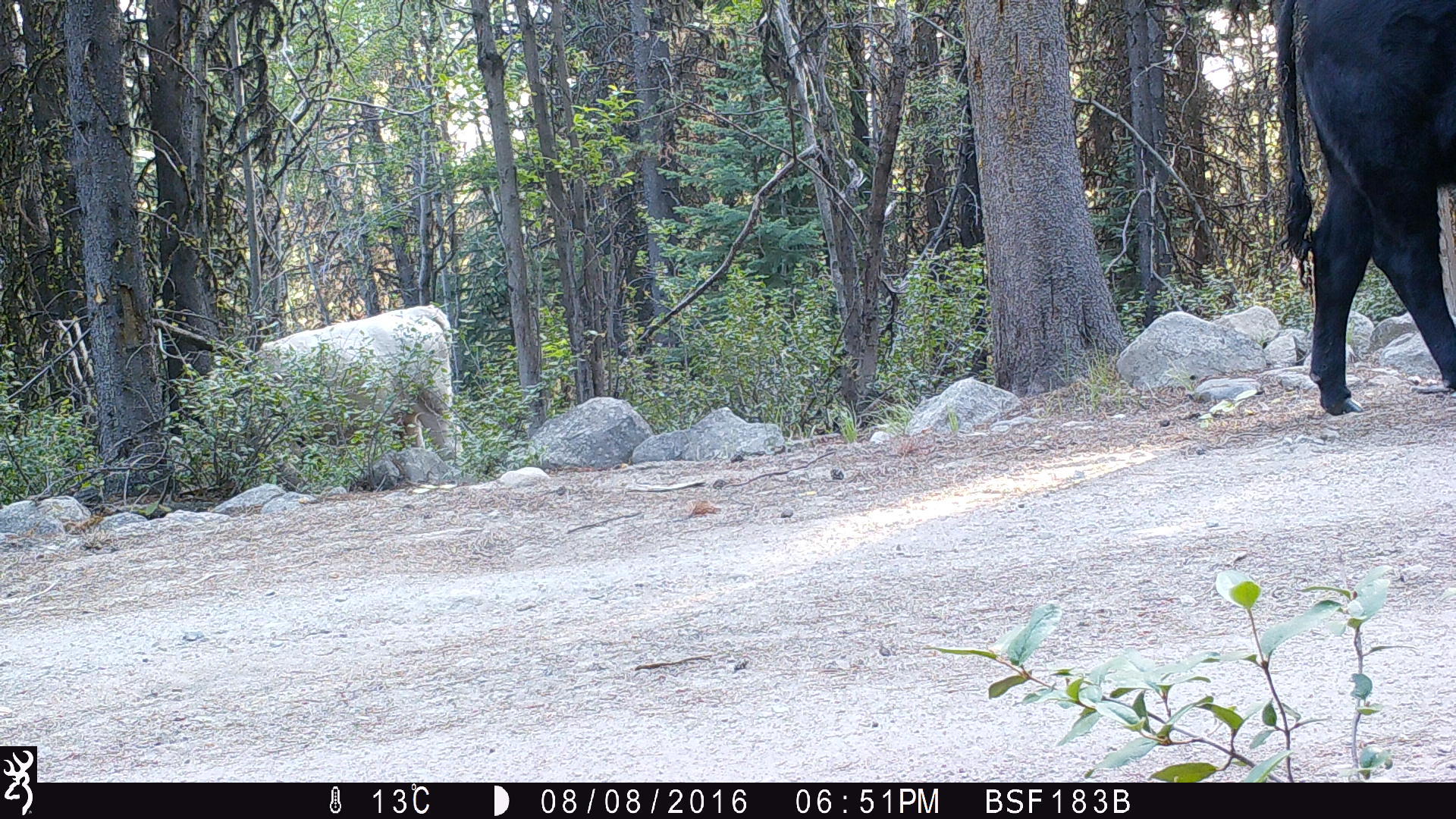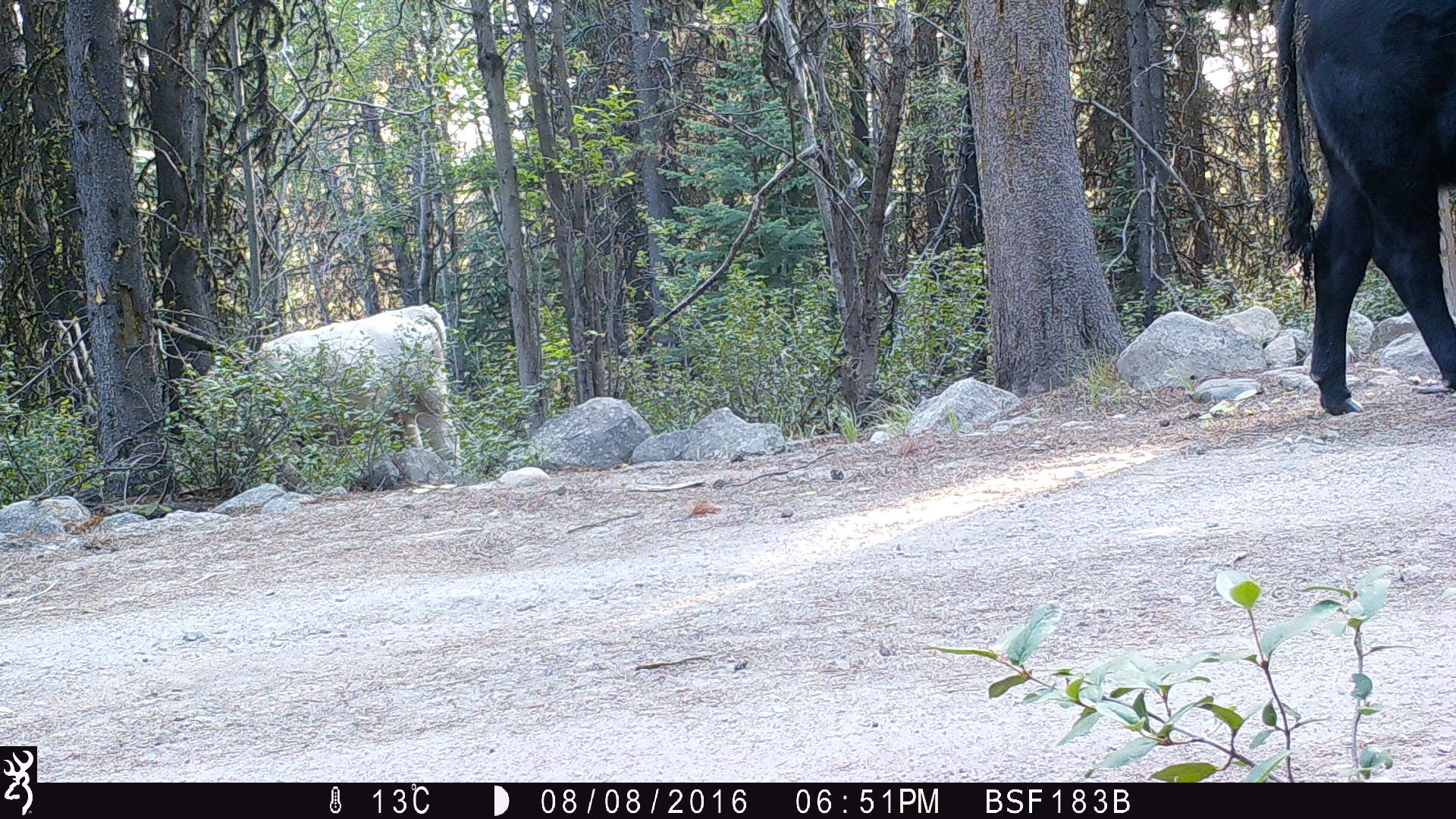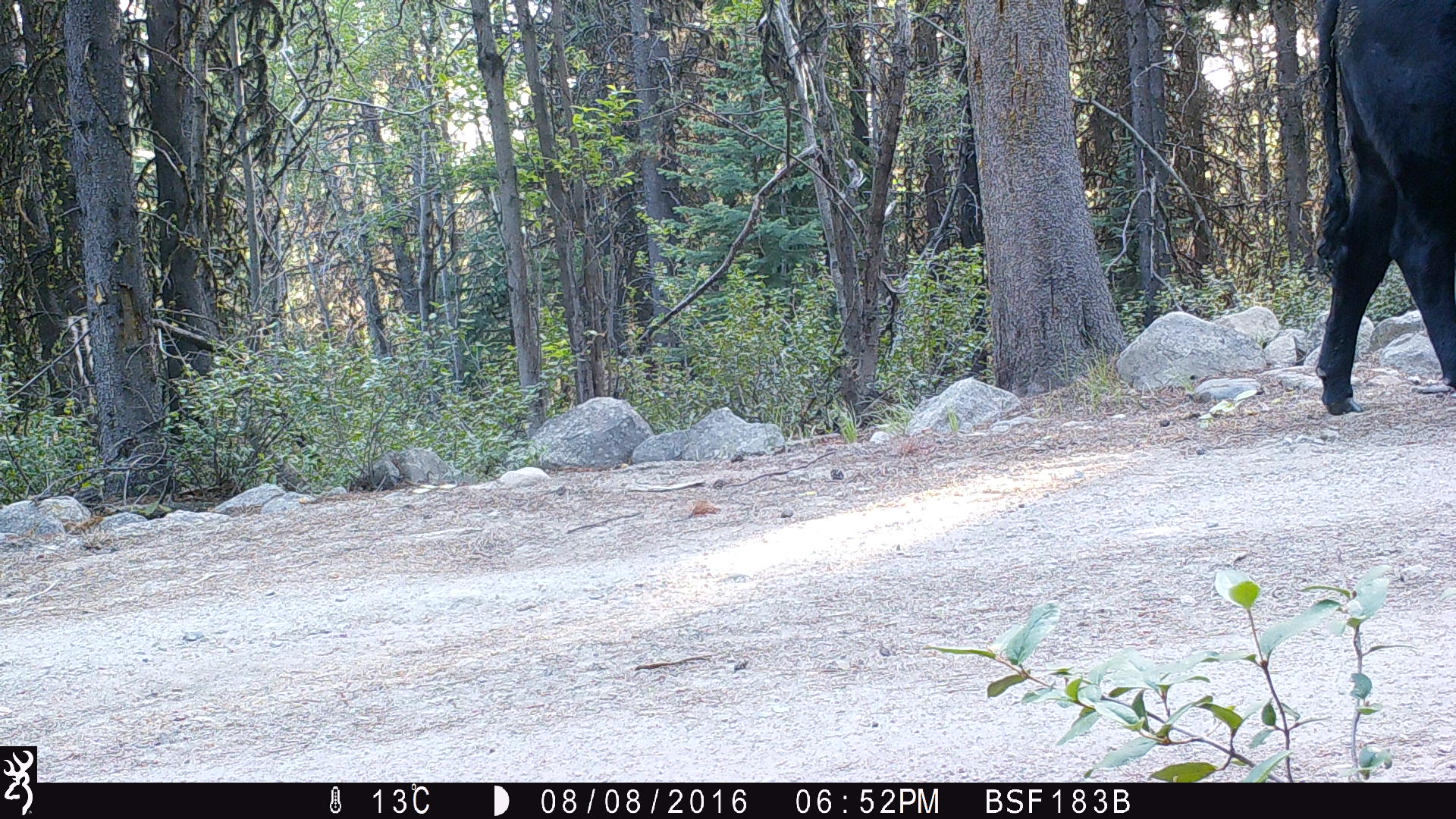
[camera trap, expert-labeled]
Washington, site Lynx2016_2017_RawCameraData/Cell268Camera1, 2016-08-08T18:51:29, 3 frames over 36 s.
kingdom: Animalia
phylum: Chordata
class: Mammalia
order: Artiodactyla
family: Bovidae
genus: Bos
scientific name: Bos taurus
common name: domestic cattle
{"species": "domestic cattle (Bos taurus)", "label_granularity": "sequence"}